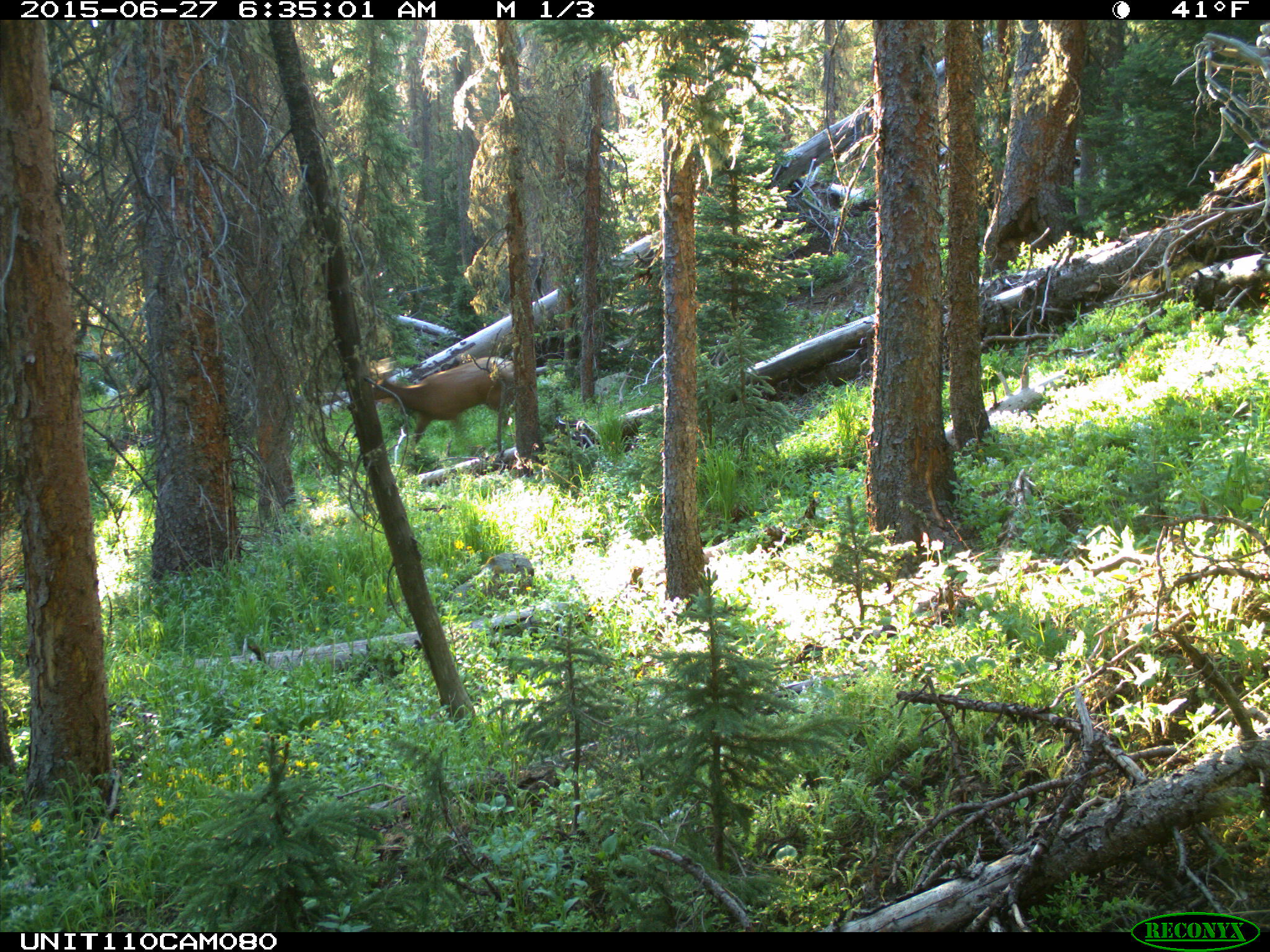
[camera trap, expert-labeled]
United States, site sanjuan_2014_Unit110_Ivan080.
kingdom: Animalia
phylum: Chordata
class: Mammalia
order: Artiodactyla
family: Cervidae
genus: Cervus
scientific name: Cervus elaphus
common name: red deer